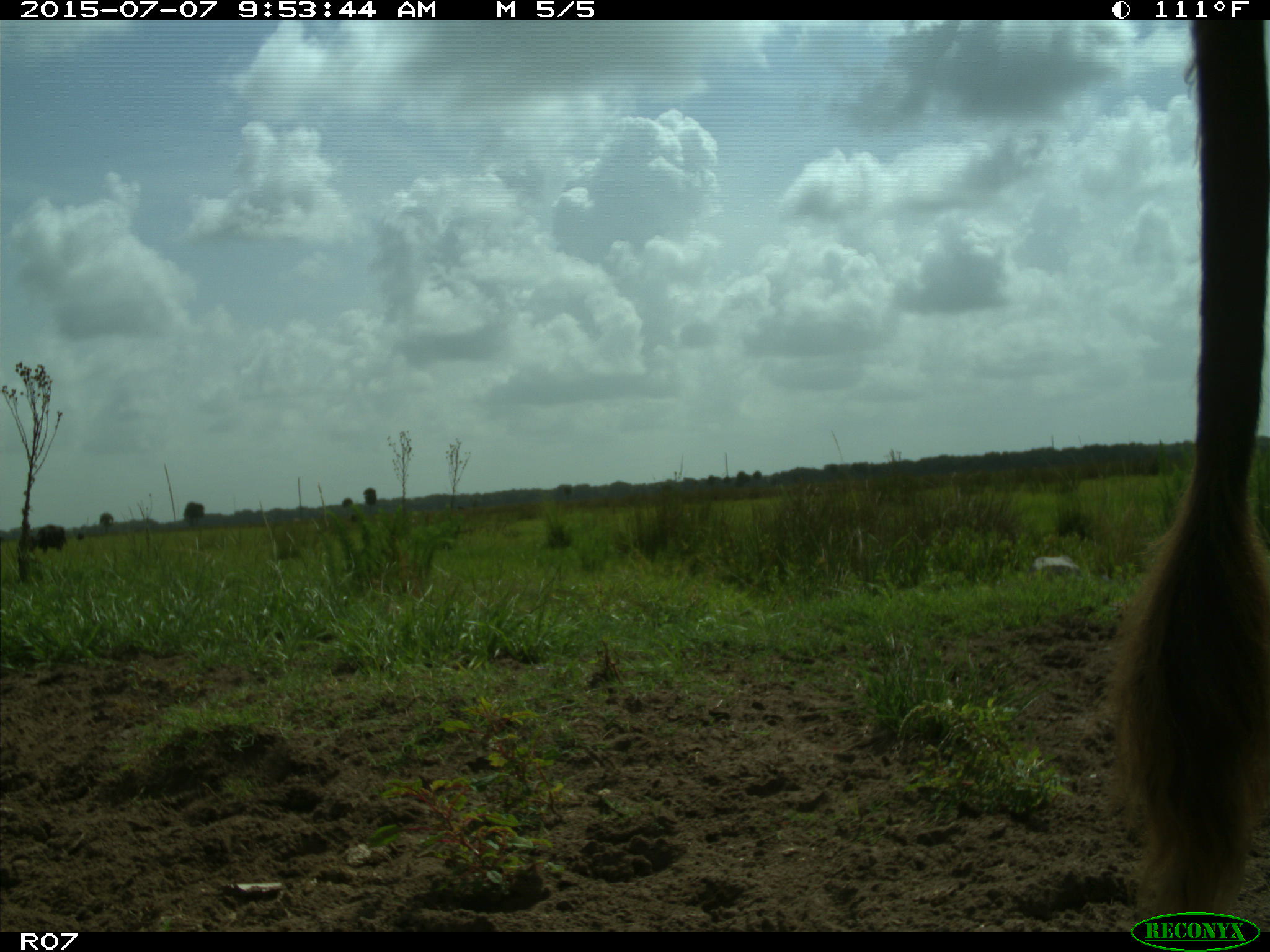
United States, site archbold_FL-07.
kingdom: Animalia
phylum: Chordata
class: Mammalia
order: Artiodactyla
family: Bovidae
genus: Bos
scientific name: Bos taurus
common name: domestic cow